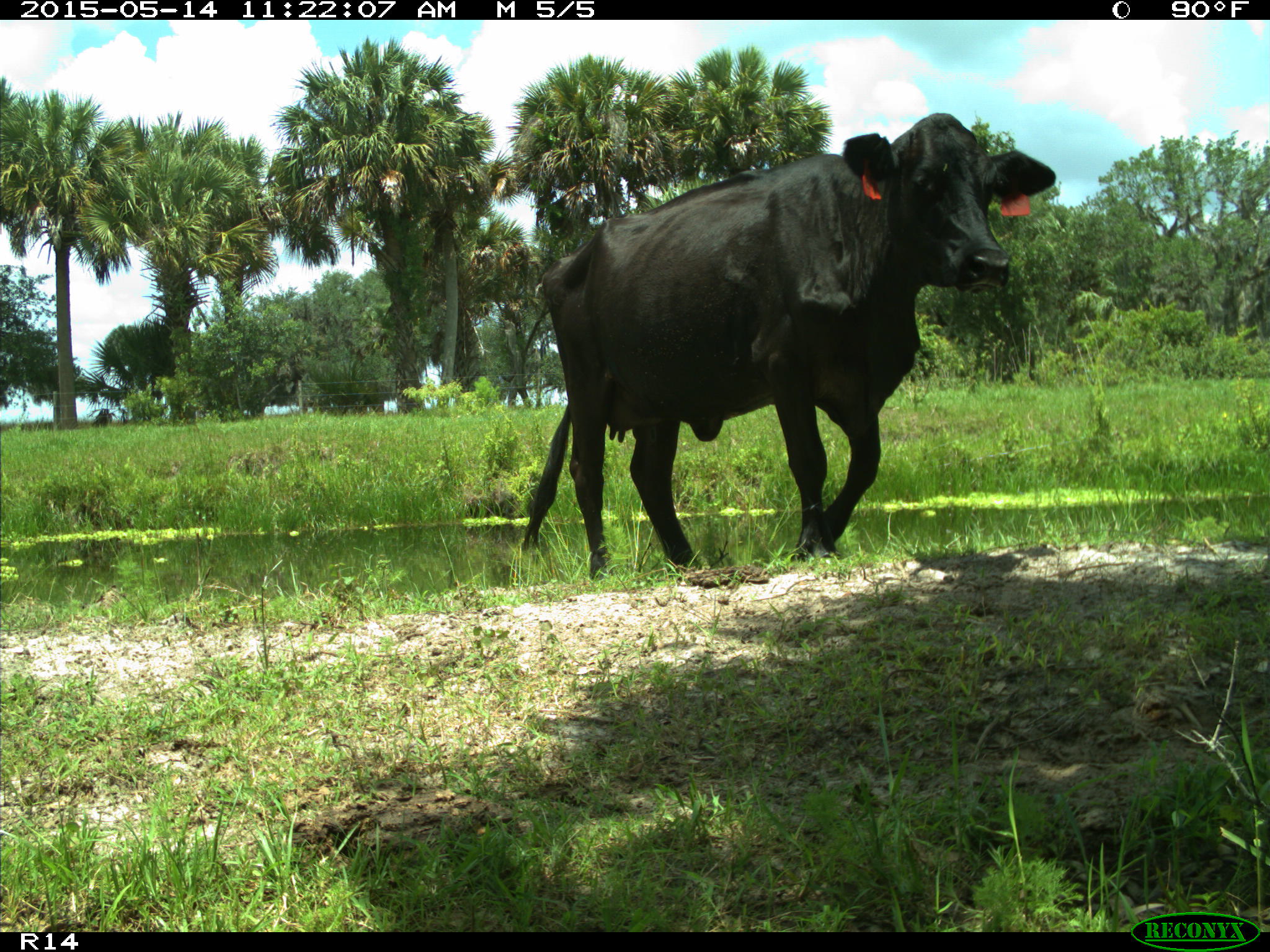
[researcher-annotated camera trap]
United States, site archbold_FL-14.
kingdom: Animalia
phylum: Chordata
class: Mammalia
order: Artiodactyla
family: Bovidae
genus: Bos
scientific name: Bos taurus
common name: domestic cow